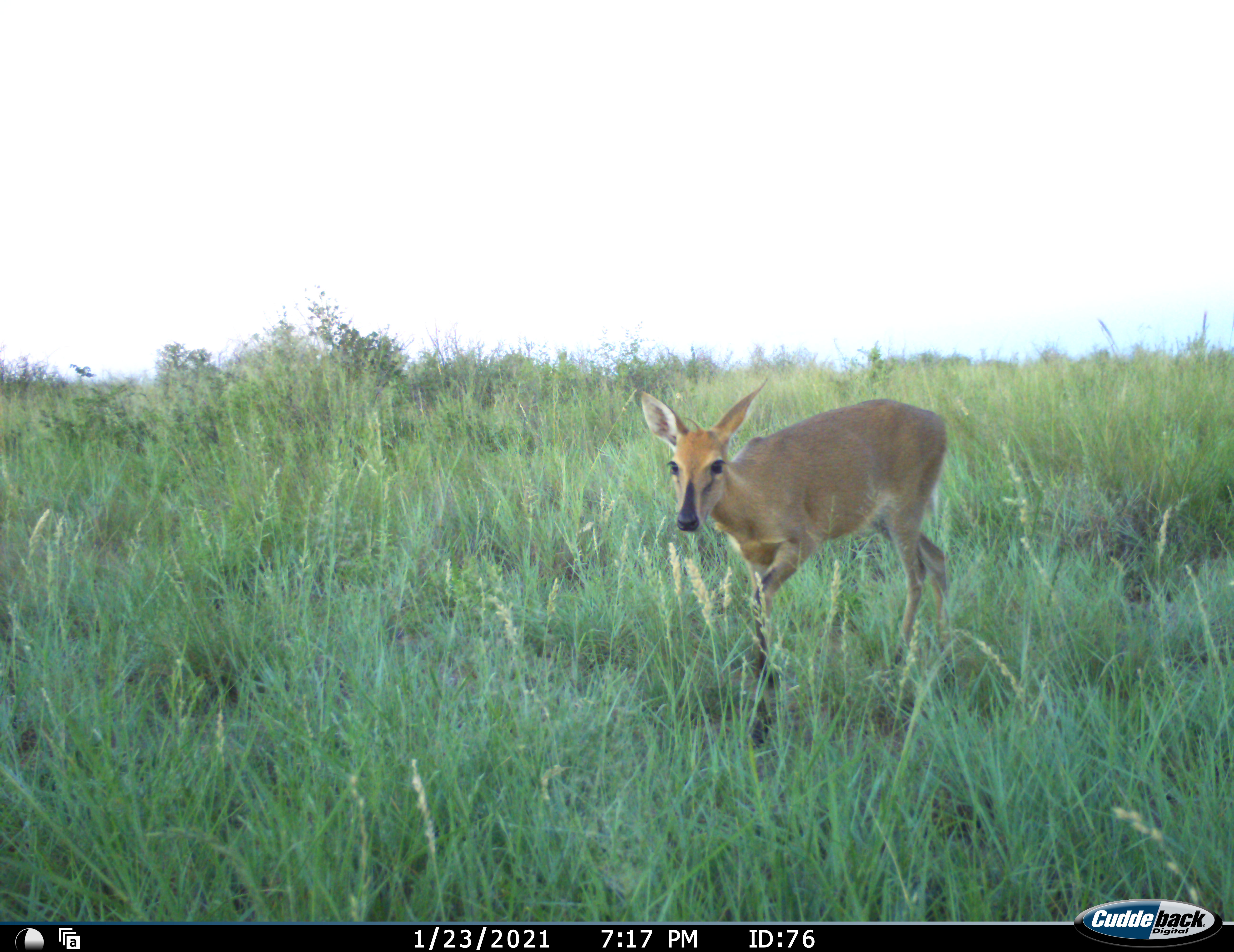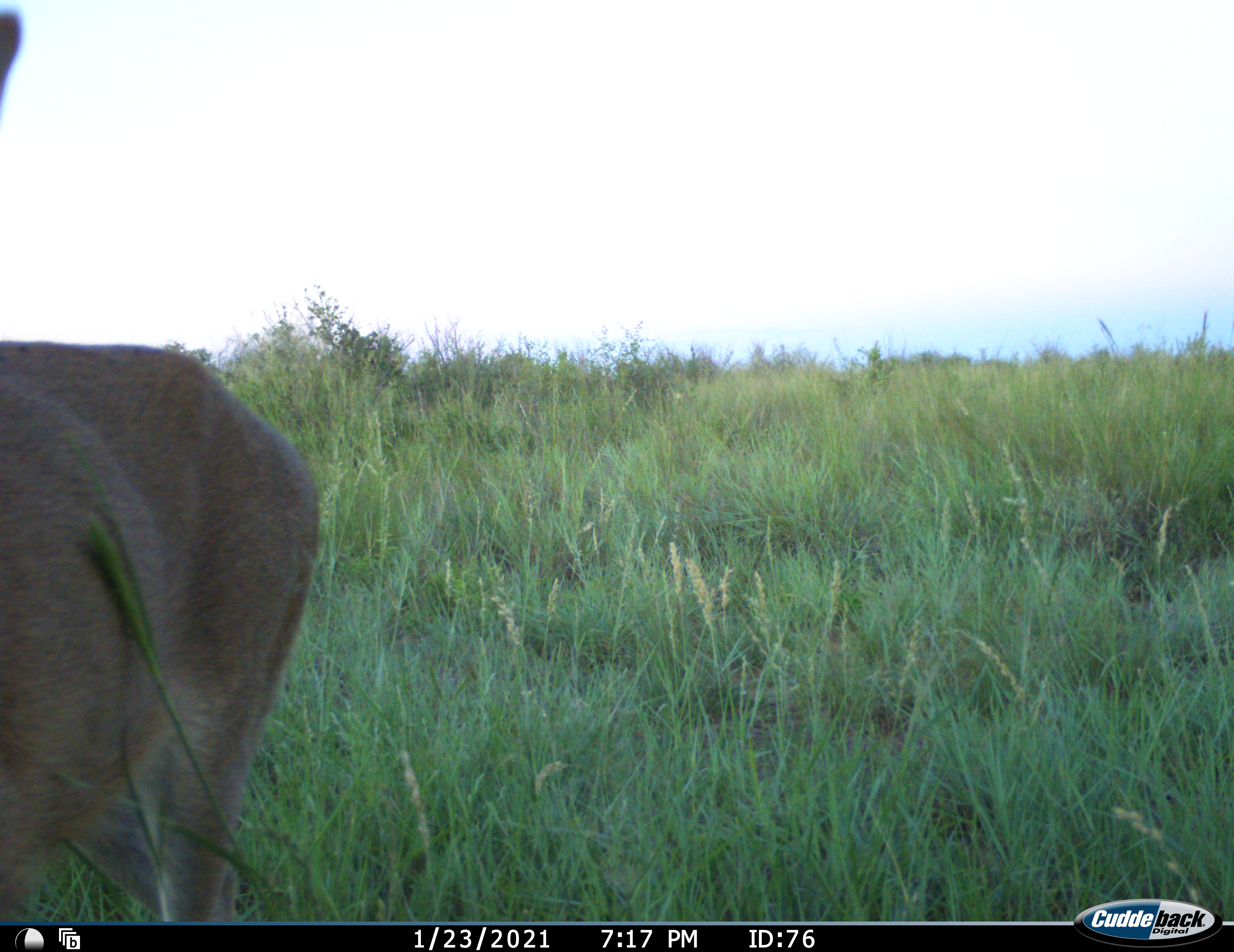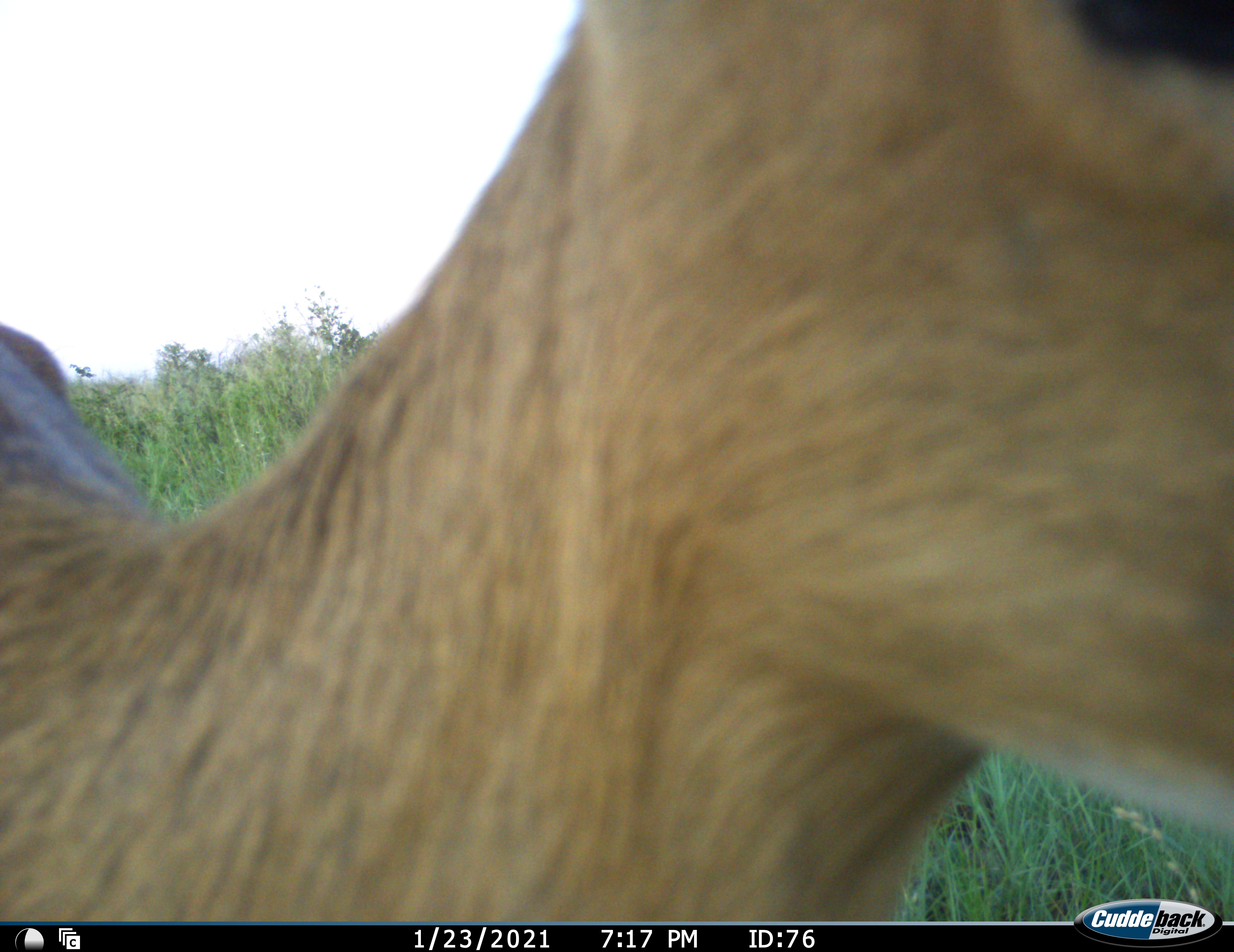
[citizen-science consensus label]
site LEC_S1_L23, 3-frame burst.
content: unidentified animal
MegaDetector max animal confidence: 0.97